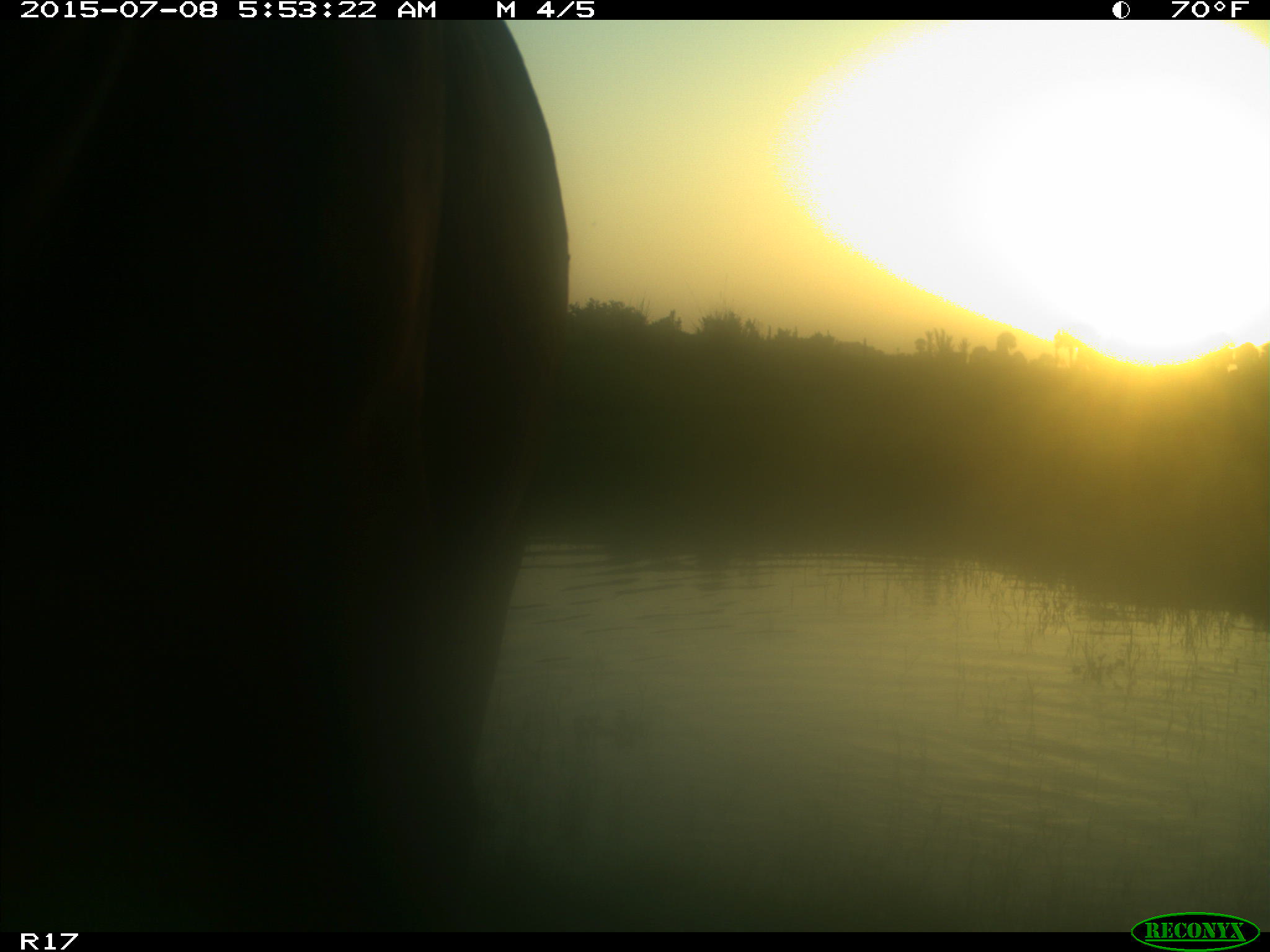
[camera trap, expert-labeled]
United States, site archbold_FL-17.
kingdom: Animalia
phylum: Chordata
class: Mammalia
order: Artiodactyla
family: Bovidae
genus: Bos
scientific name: Bos taurus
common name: domestic cow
Bos taurus (domestic cow).